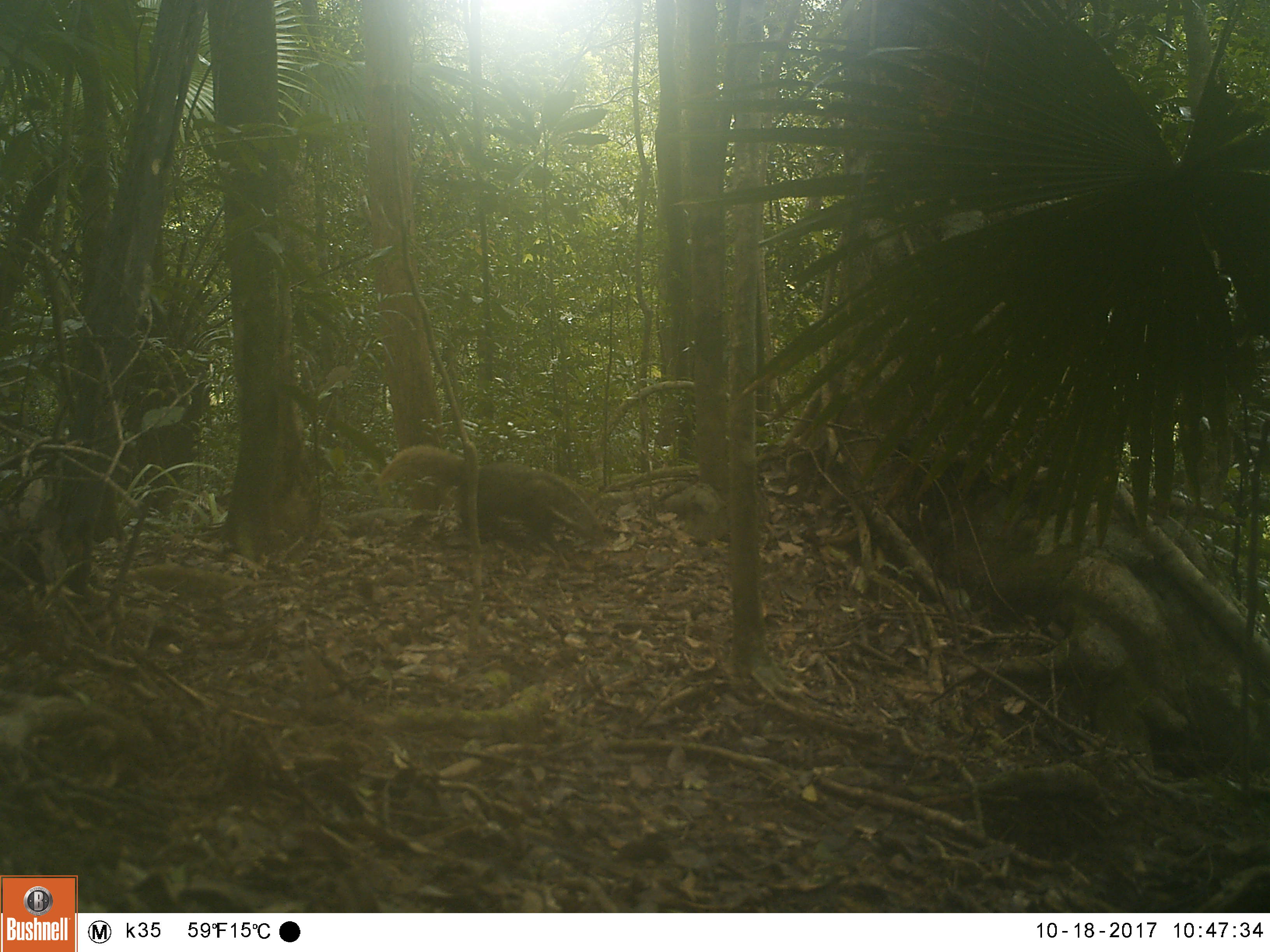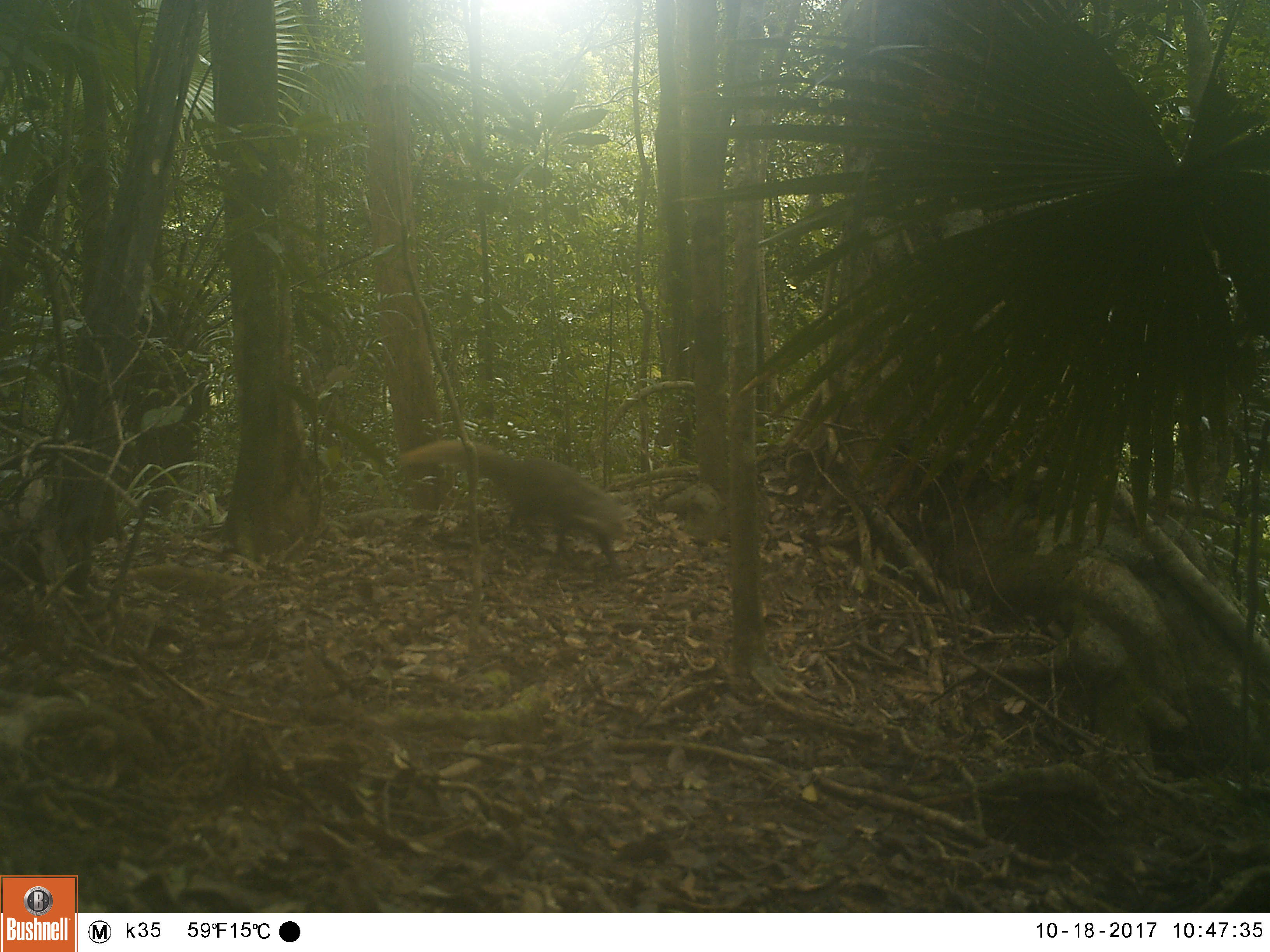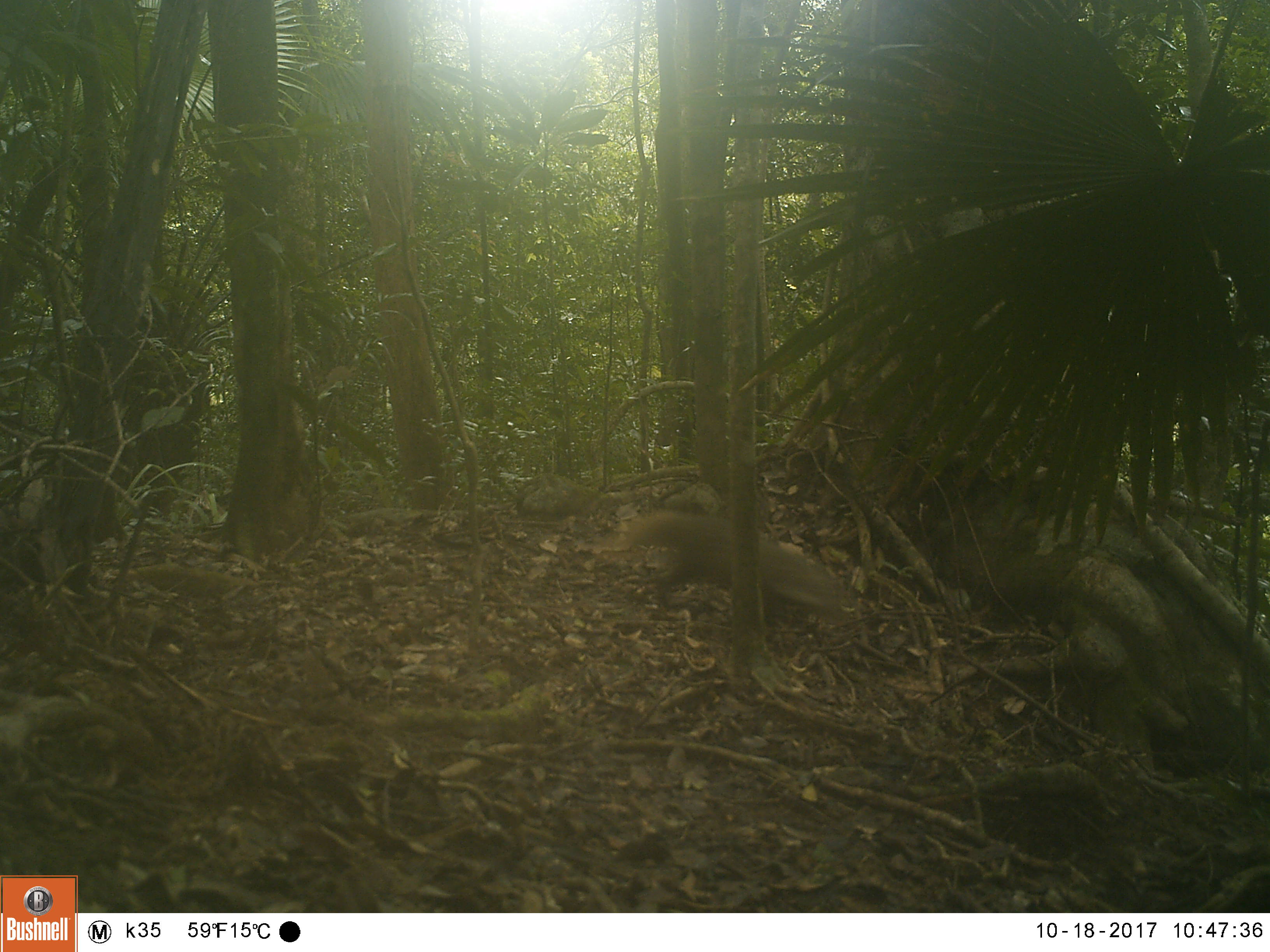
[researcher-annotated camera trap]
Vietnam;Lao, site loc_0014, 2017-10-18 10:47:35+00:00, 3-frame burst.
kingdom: Animalia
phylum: Chordata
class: Mammalia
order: Carnivora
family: Herpestidae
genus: Urva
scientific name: Urva urva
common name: crab-eating mongoose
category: crab eating mongoose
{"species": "crab eating mongoose (crab-eating mongoose) (Urva urva)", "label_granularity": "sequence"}